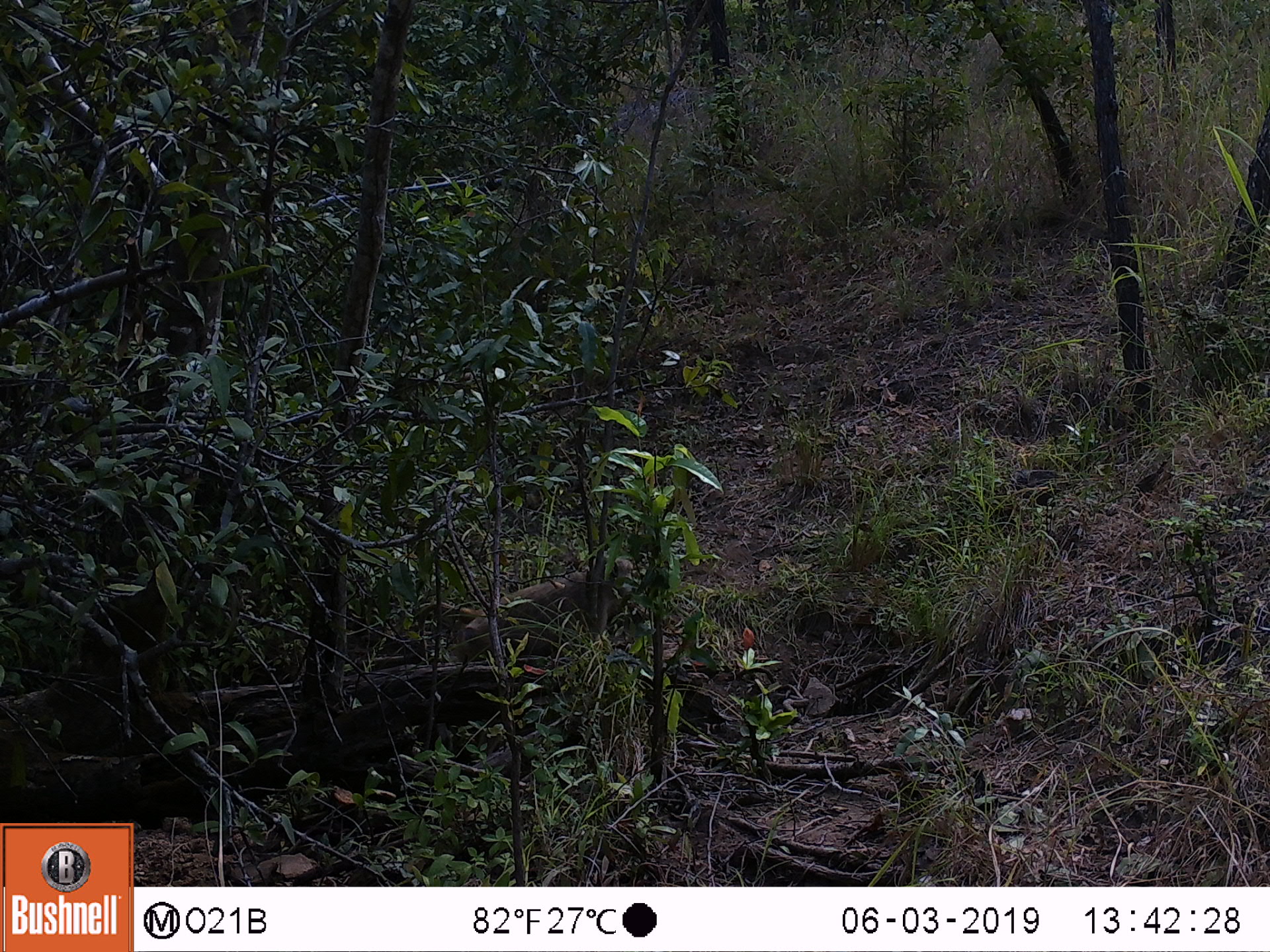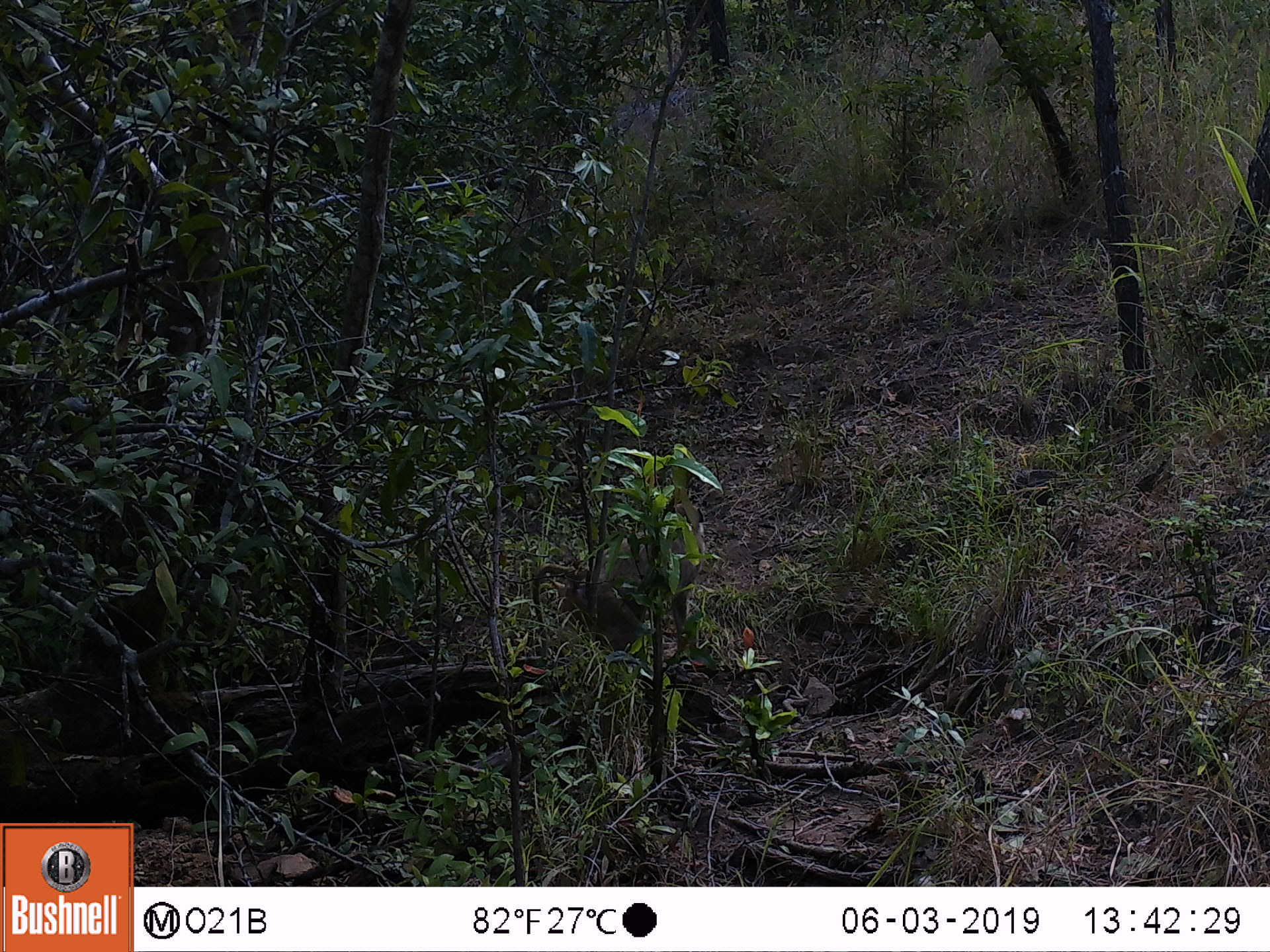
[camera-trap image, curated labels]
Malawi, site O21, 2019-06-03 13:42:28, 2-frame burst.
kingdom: Animalia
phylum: Chordata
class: Mammalia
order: Primates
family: Cercopithecidae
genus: Papio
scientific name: Papio cynocephalus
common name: yellow baboon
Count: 1.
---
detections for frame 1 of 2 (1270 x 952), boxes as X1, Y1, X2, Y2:
yellow baboon: 406, 550, 642, 682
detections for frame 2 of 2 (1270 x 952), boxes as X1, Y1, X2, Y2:
yellow baboon: 523, 498, 719, 689